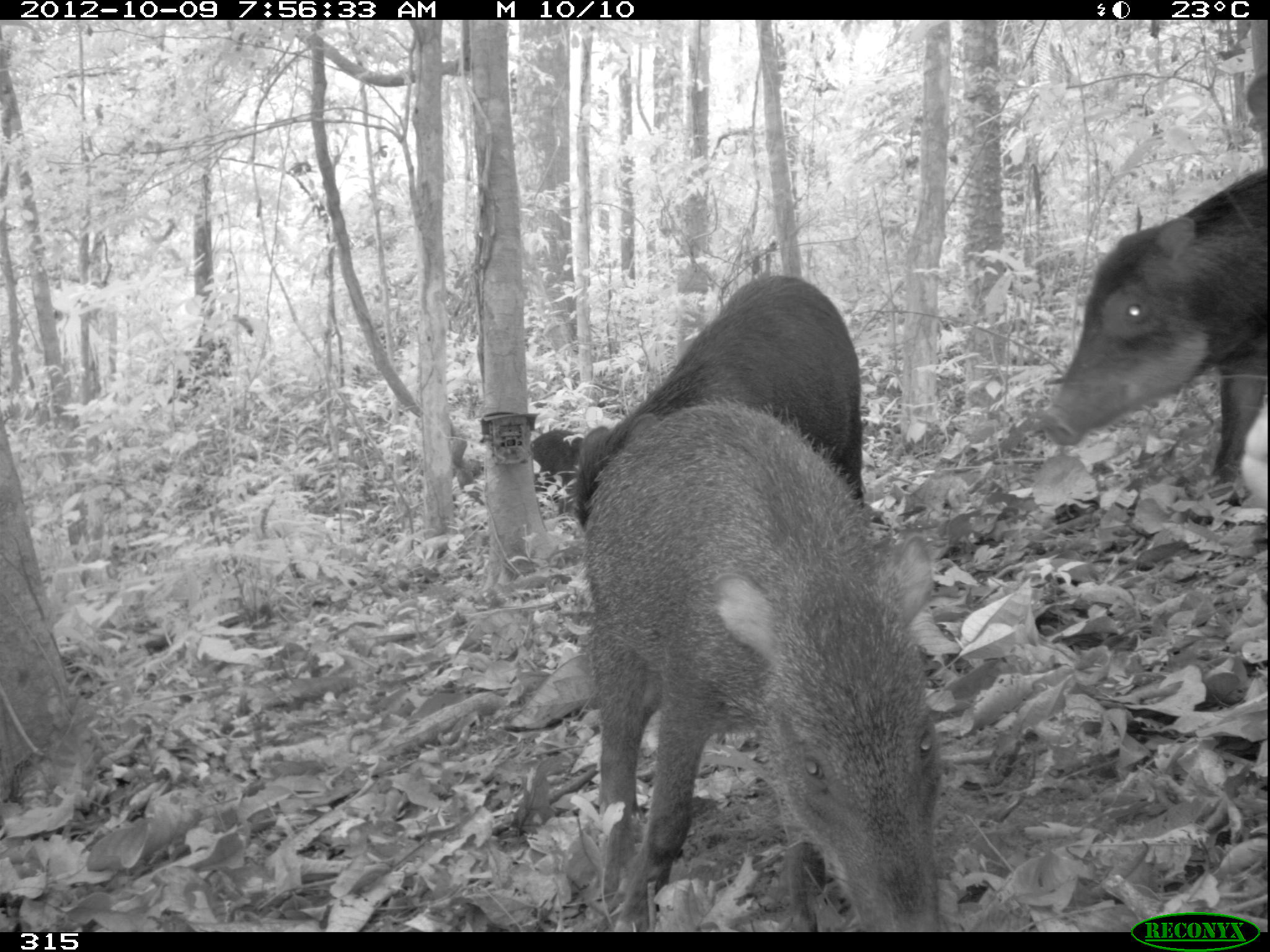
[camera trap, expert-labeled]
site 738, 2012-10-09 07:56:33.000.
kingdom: Animalia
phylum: Chordata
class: Mammalia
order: Artiodactyla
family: Tayassuidae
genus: Tayassu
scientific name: Tayassu pecari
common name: white-lipped peccary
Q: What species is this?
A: Tayassu pecari (white-lipped peccary).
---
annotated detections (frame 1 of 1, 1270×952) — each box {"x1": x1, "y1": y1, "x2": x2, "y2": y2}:
tayassu pecari: {"x1": 573, "y1": 390, "x2": 945, "y2": 931}; {"x1": 1032, "y1": 160, "x2": 1270, "y2": 507}; {"x1": 567, "y1": 271, "x2": 861, "y2": 510}; {"x1": 530, "y1": 428, "x2": 584, "y2": 507}